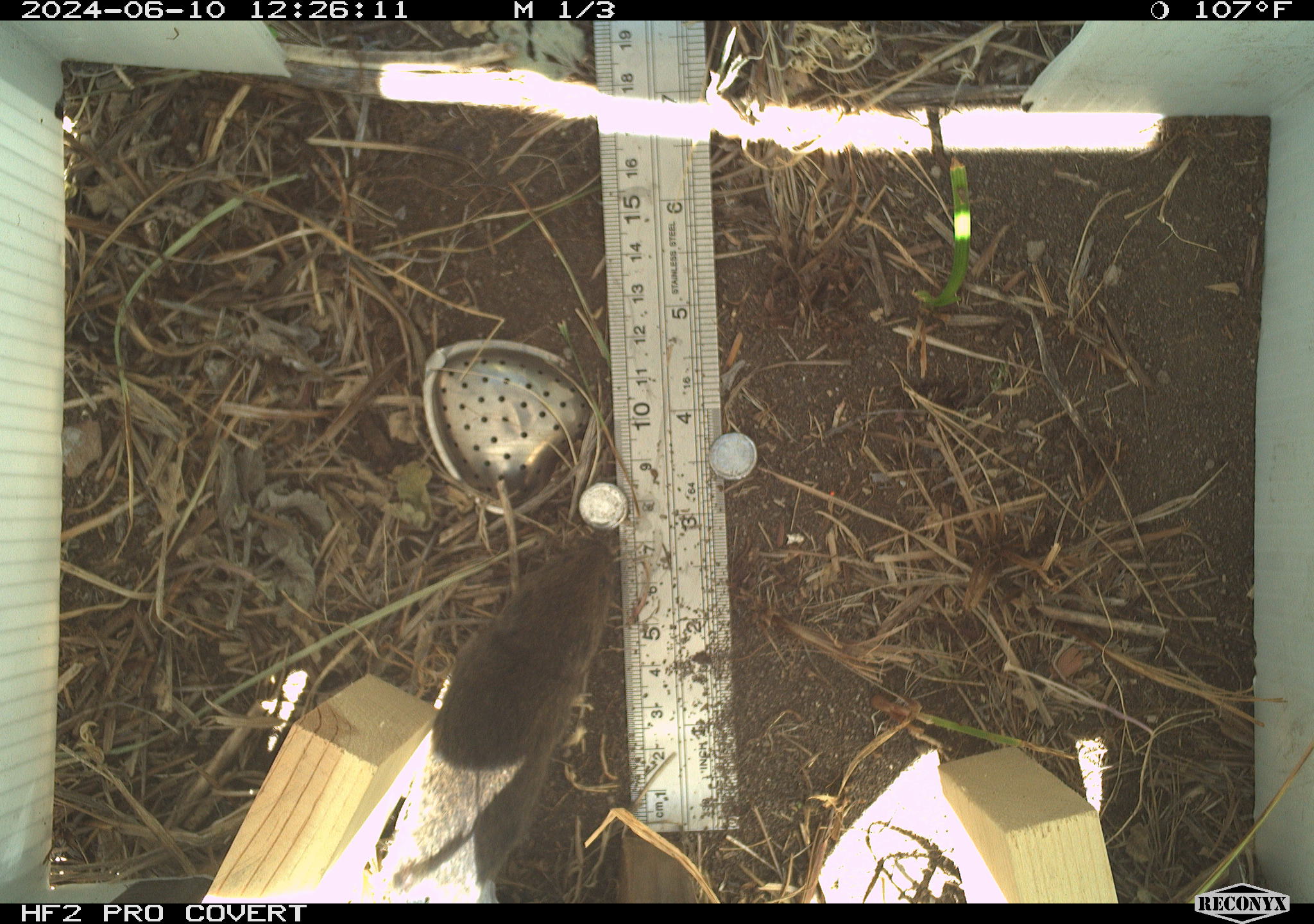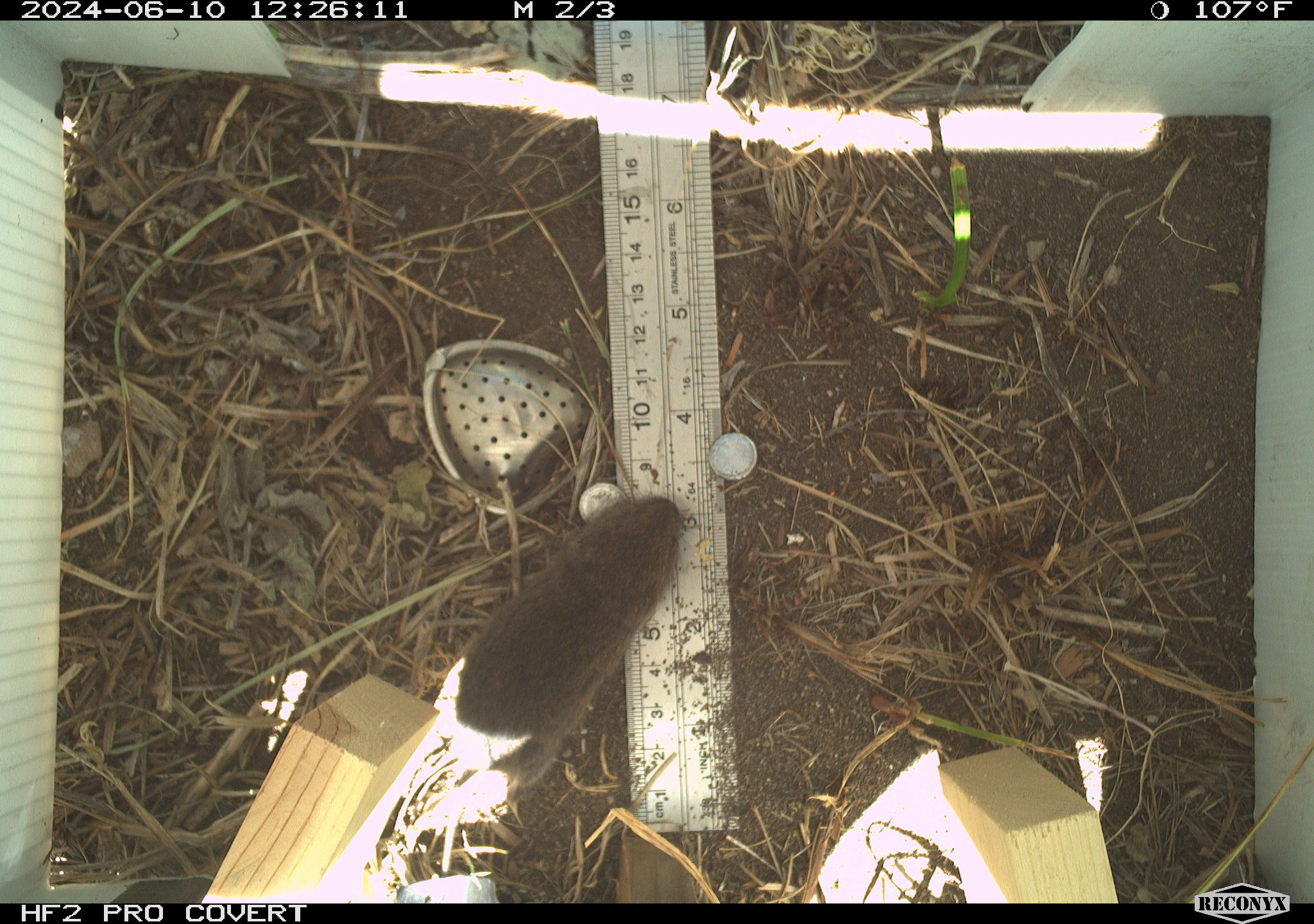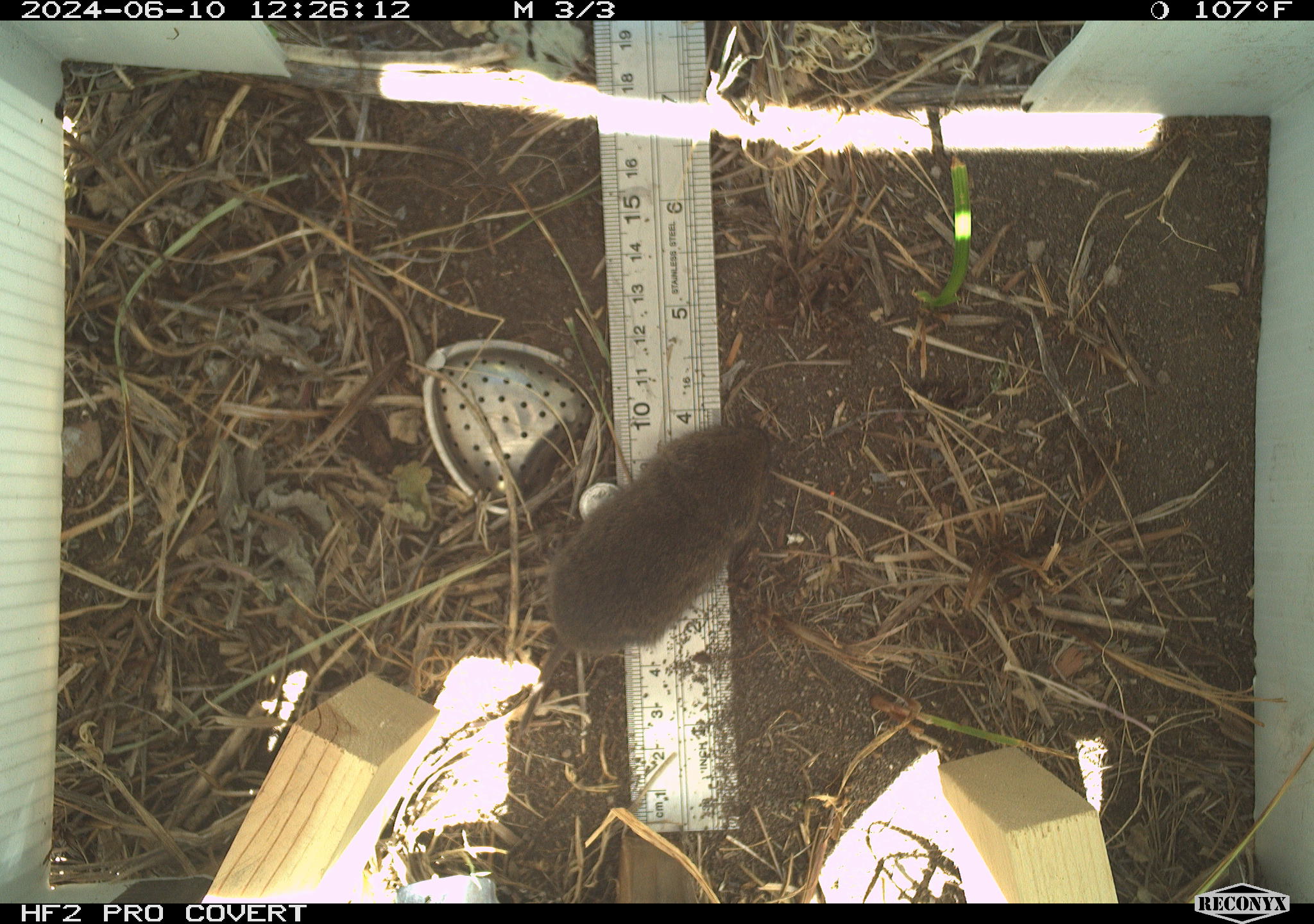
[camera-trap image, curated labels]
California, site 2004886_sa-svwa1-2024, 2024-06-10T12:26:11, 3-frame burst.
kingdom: Animalia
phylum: Chordata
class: Mammalia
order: Rodentia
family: Cricetidae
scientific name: Arvicolinae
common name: voles, lemmings, and muskrats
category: arvicolinae subfamily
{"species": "arvicolinae subfamily (voles, lemmings, and muskrats) (Arvicolinae)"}